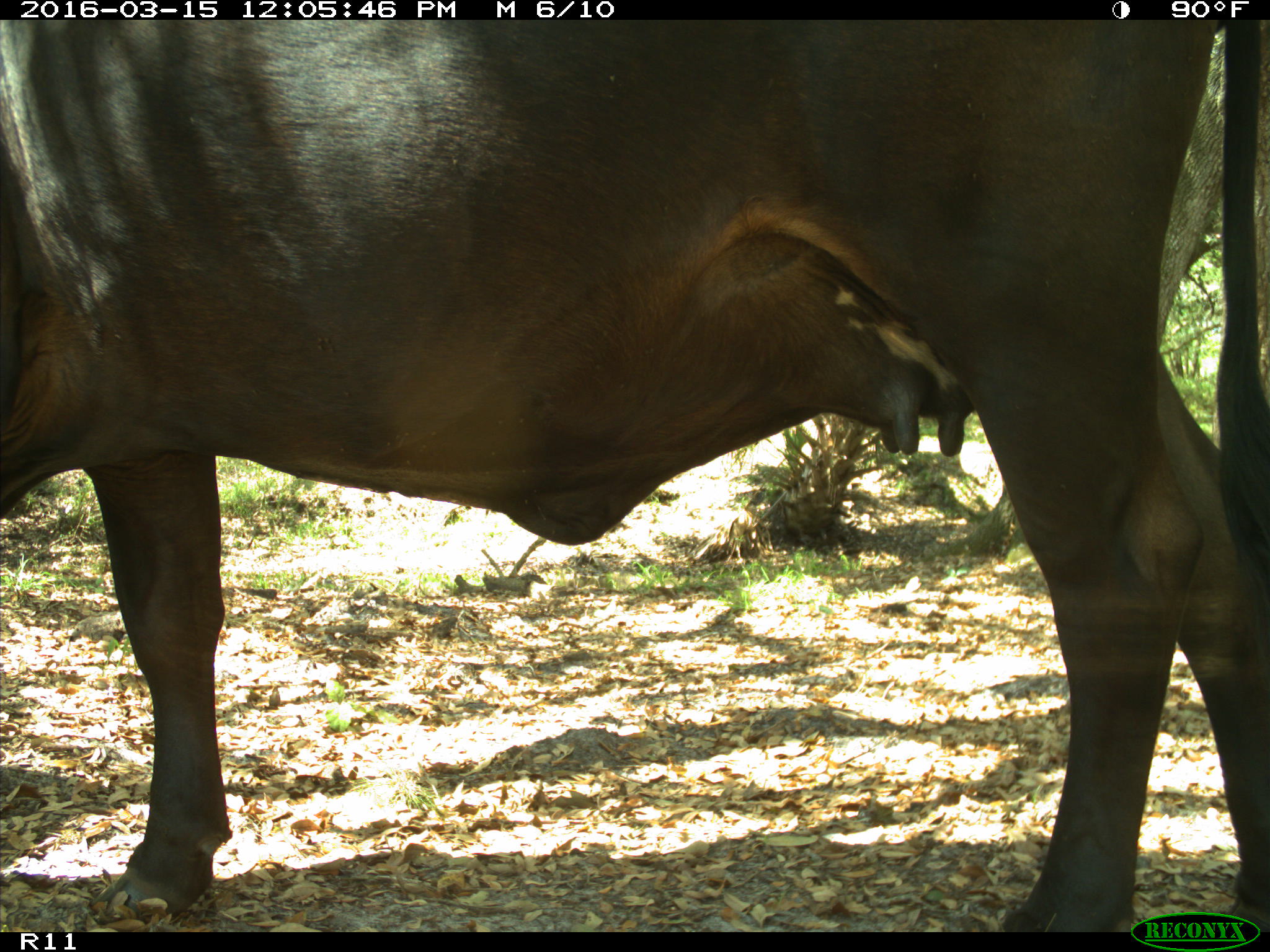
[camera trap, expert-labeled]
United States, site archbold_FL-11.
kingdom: Animalia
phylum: Chordata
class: Mammalia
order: Artiodactyla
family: Bovidae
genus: Bos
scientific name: Bos taurus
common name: domestic cow